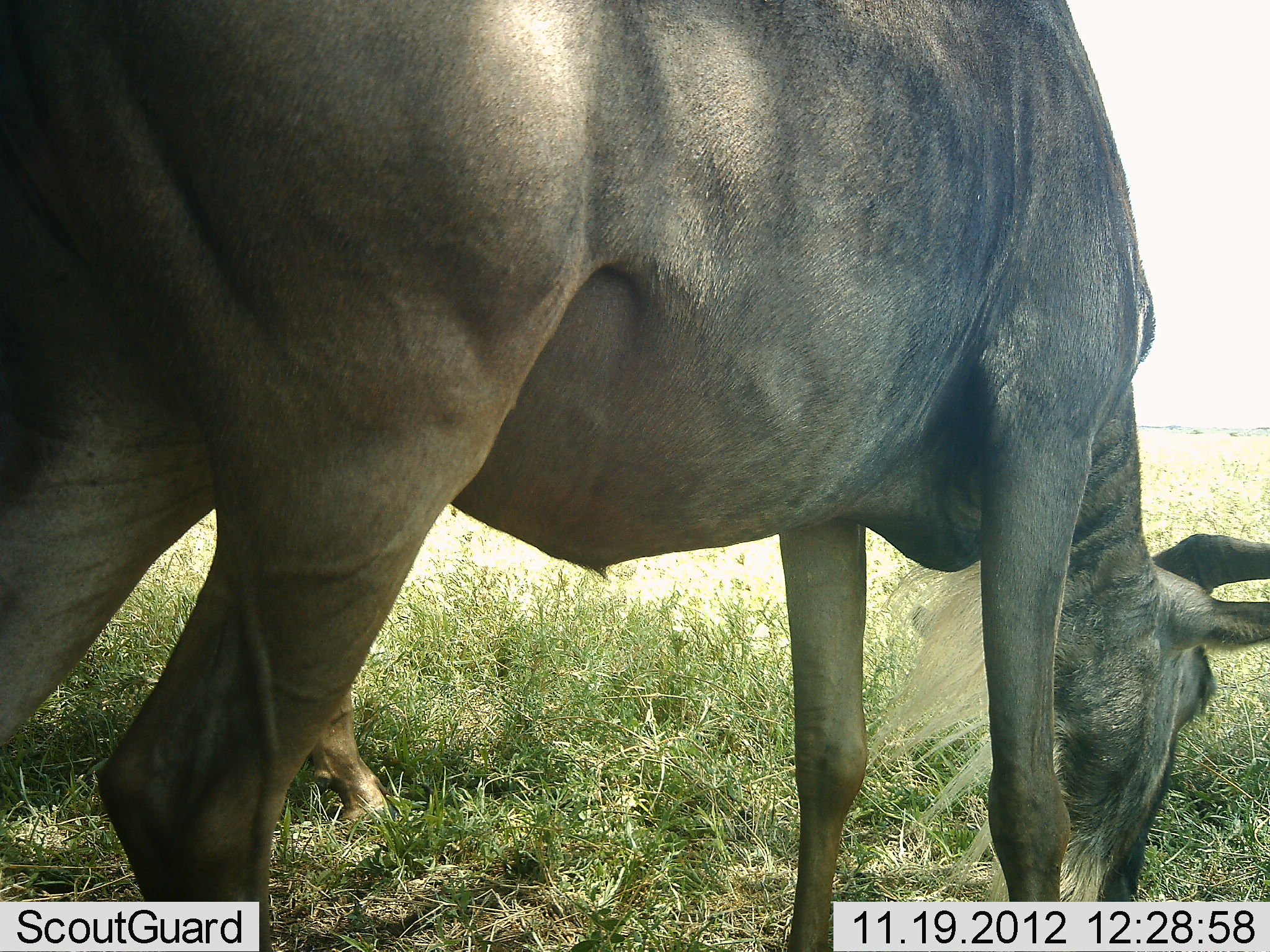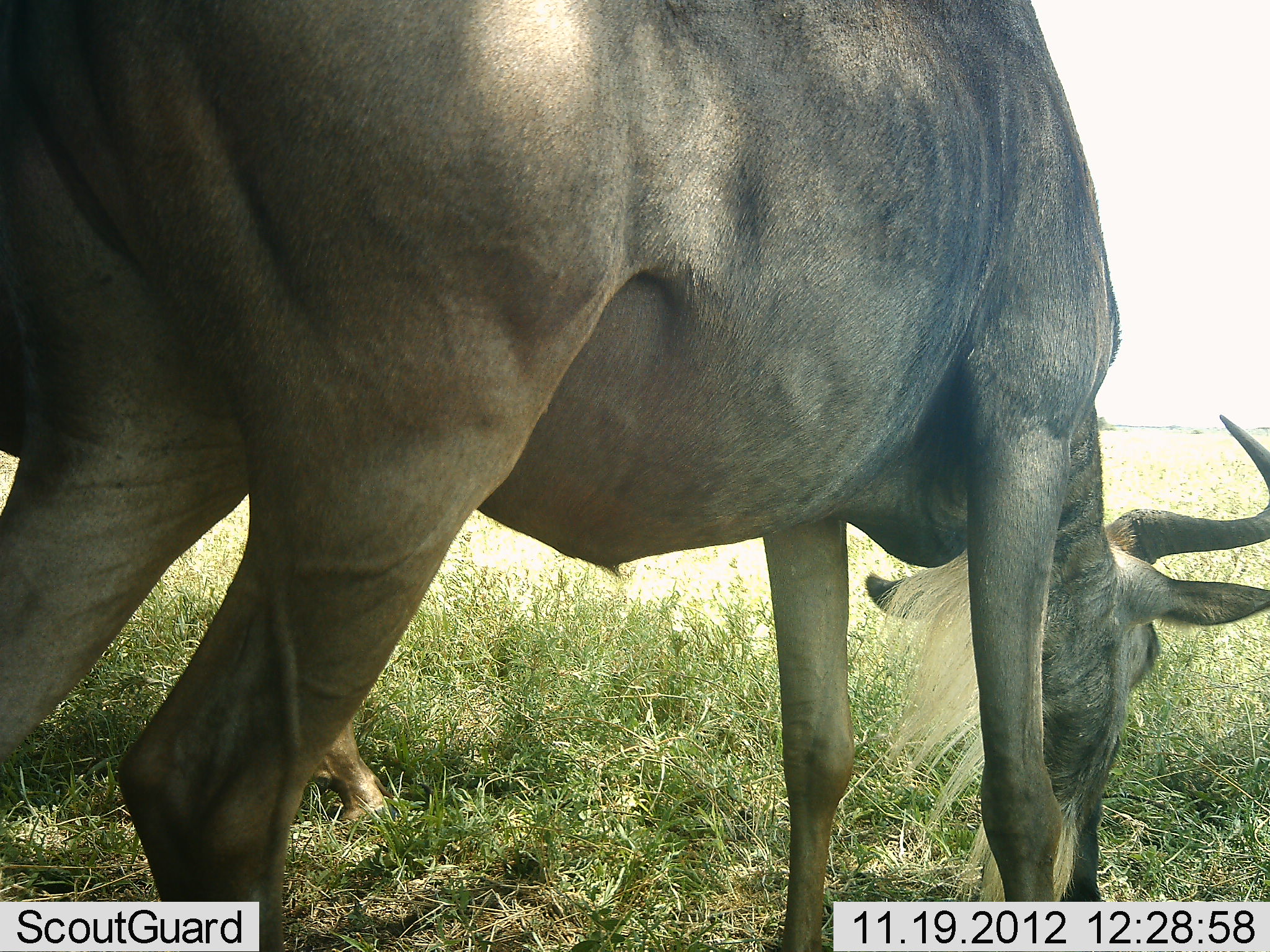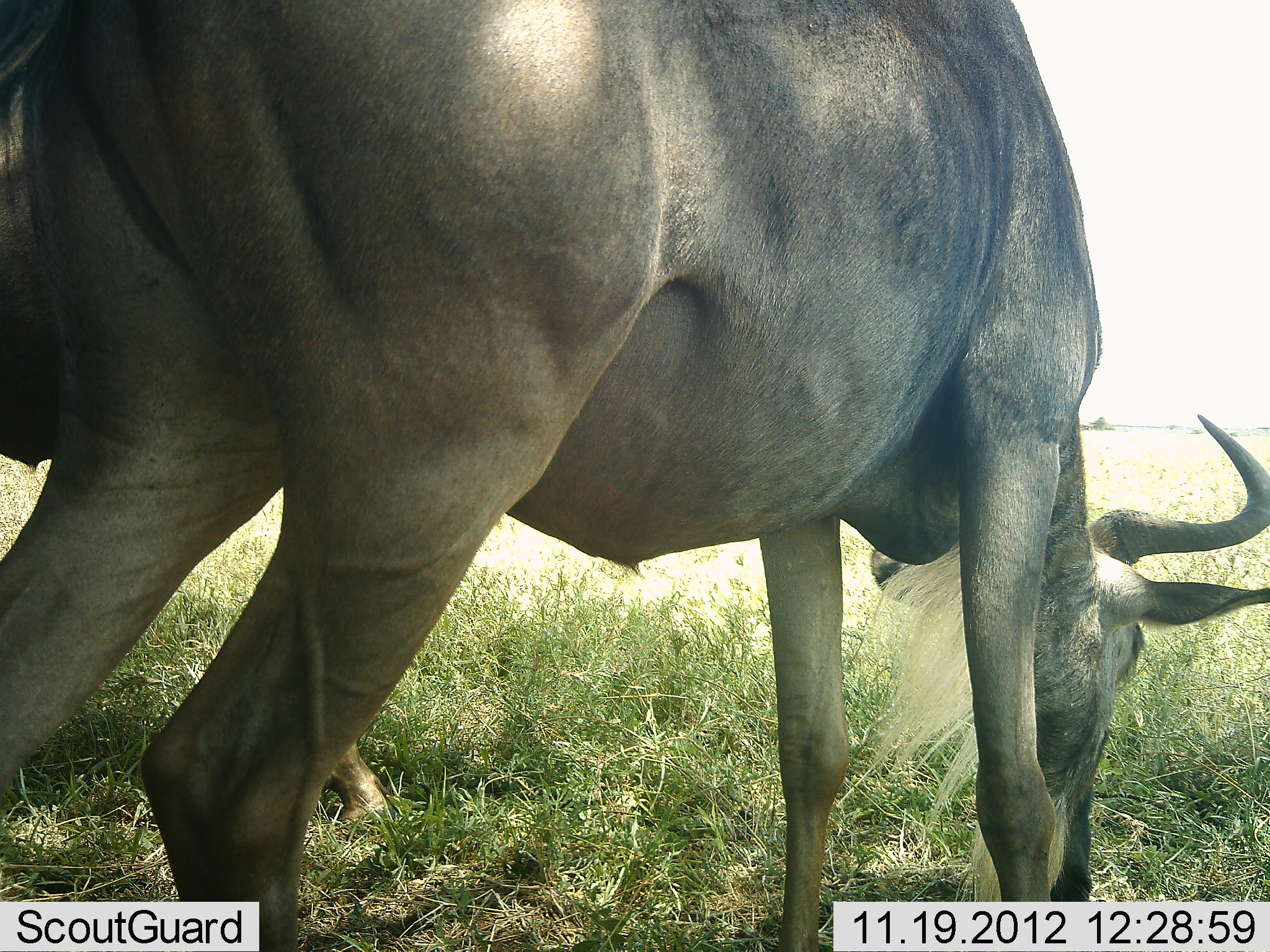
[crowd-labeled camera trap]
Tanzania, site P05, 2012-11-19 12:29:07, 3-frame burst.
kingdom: Animalia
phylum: Chordata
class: Mammalia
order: Artiodactyla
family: Bovidae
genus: Connochaetes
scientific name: Connochaetes taurinus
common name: blue wildebeest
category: wildebeest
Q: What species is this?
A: Wildebeest (blue wildebeest) (Connochaetes taurinus).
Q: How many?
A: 2.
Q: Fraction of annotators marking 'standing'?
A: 40%.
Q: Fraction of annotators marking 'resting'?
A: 0%.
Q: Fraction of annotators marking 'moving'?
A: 0%.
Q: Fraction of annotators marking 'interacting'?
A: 0%.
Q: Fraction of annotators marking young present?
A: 0%.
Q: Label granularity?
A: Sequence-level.